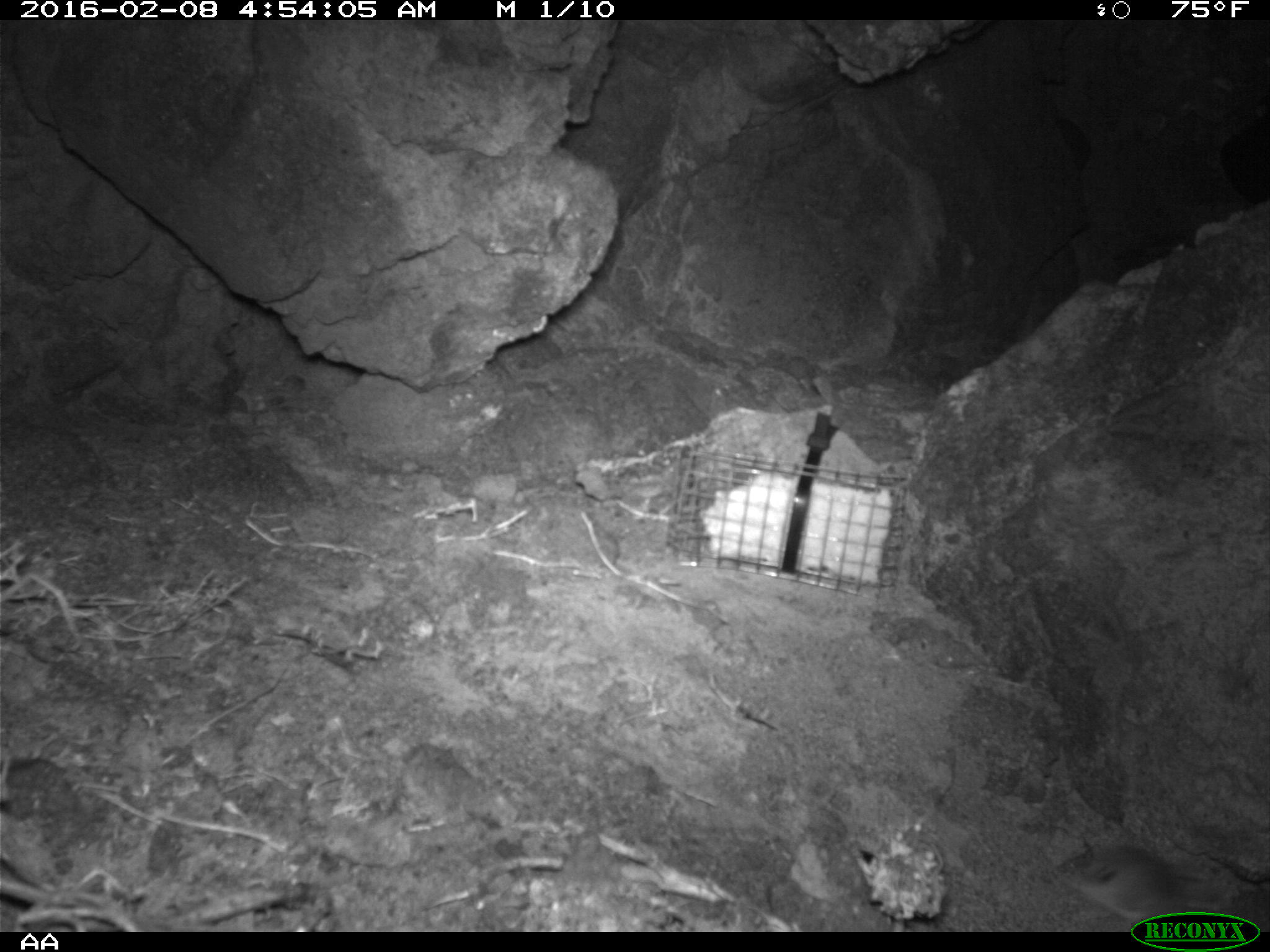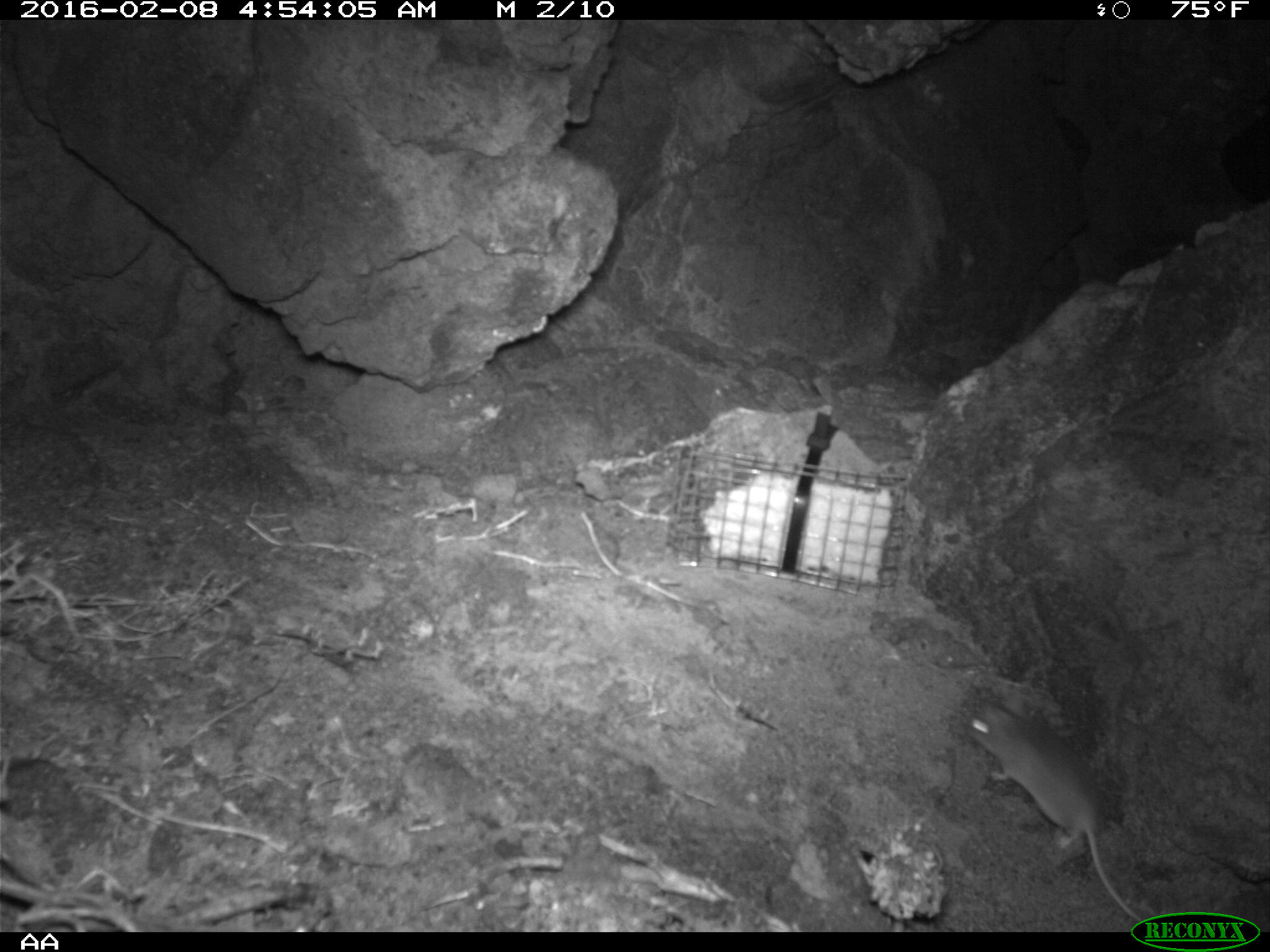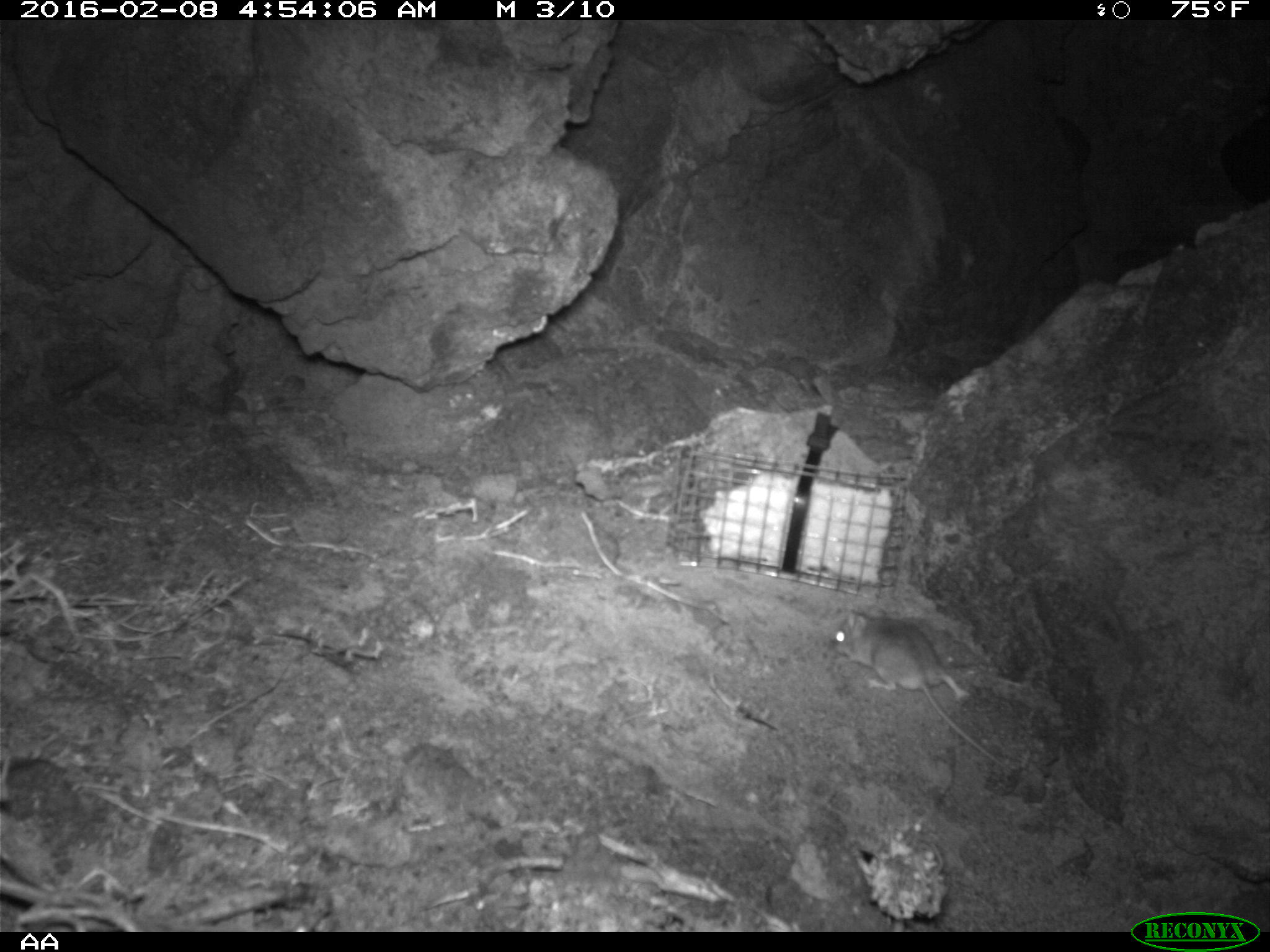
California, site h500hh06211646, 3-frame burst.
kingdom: Animalia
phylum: Chordata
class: Mammalia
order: Rodentia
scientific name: Rodentia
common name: rodent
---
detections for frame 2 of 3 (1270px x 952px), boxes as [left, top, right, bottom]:
rodent: [967, 698, 1141, 922]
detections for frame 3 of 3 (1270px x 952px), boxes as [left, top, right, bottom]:
rodent: [828, 604, 1010, 769]